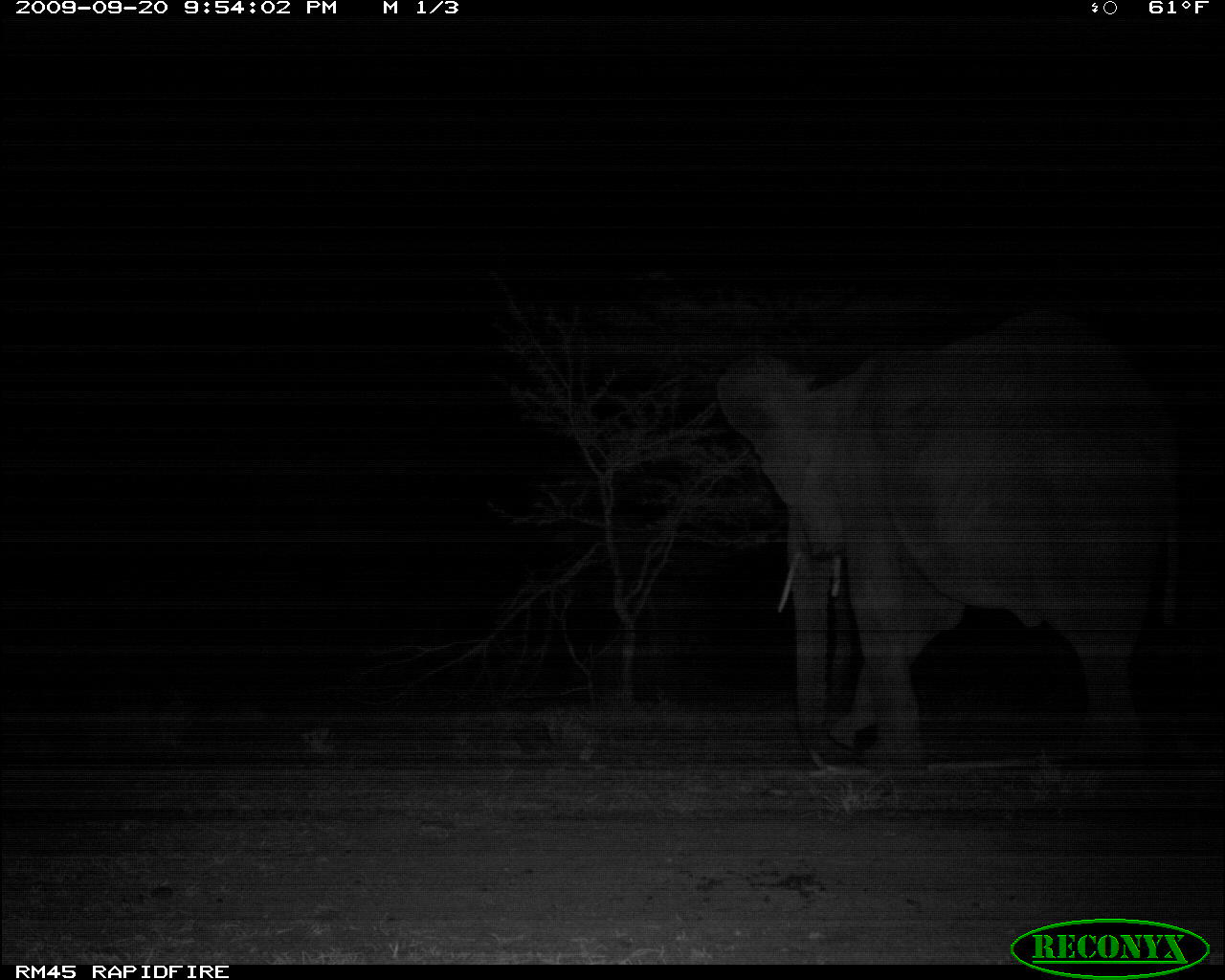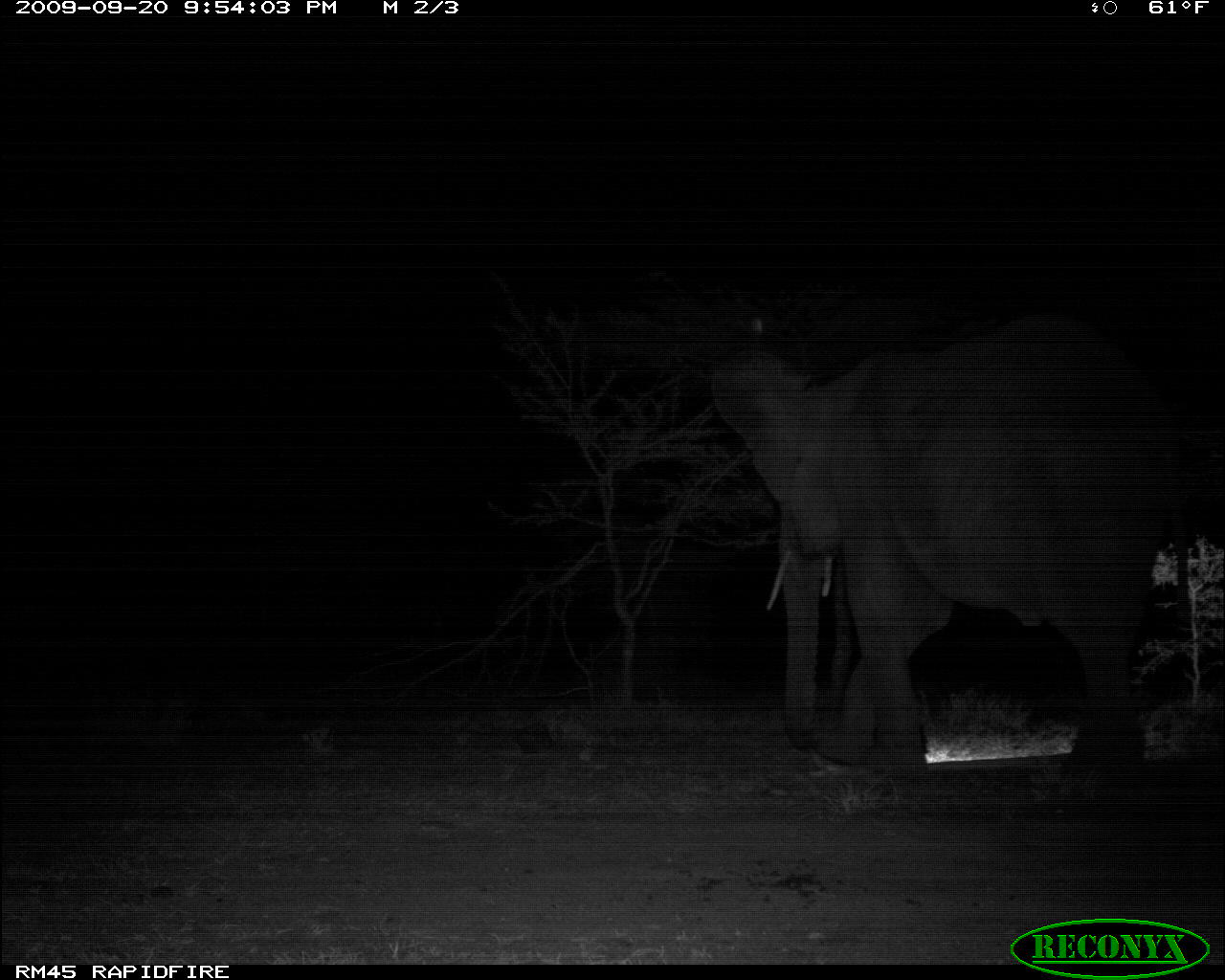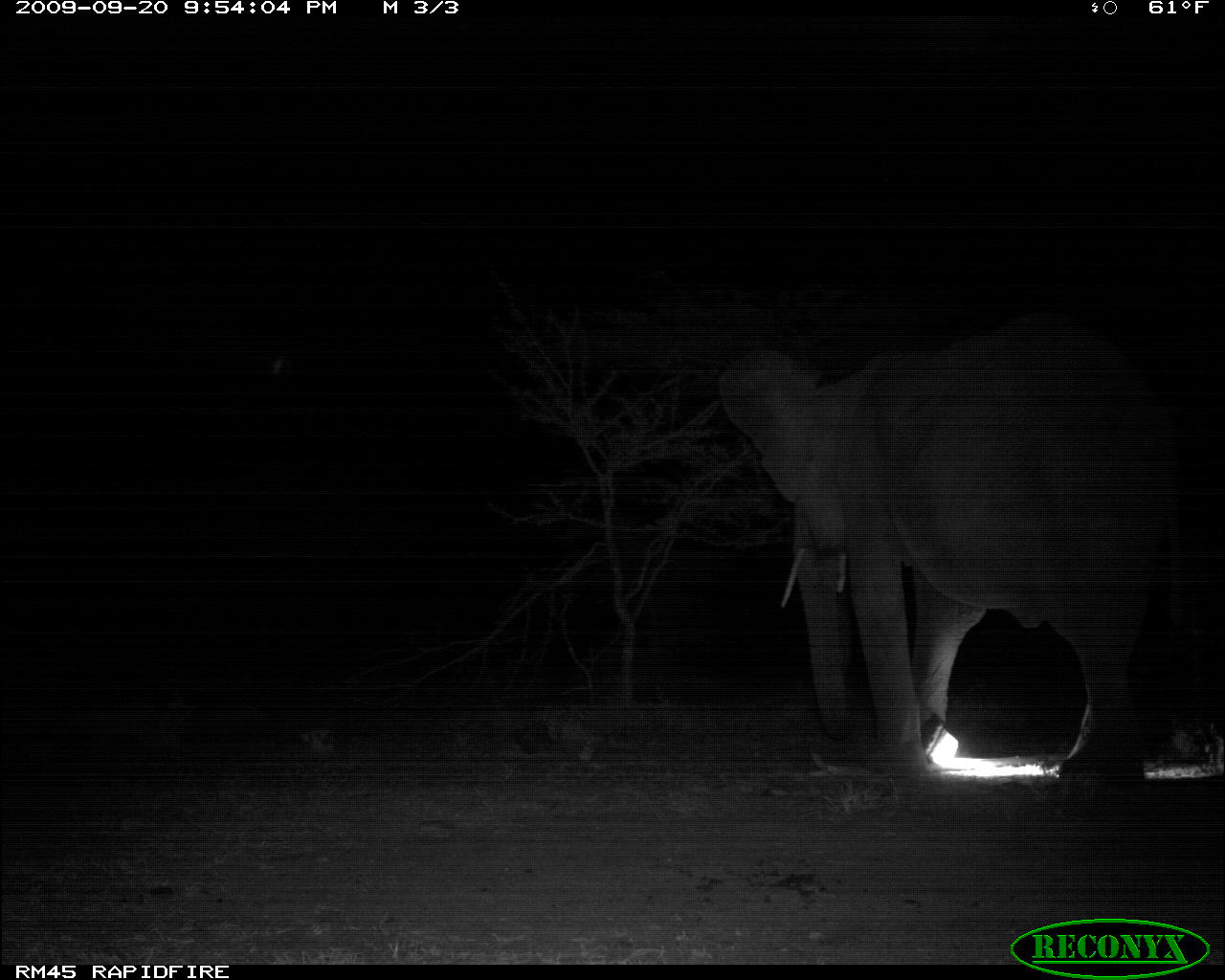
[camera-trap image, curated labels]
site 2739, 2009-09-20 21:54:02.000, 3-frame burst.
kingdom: Animalia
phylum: Chordata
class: Mammalia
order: Proboscidea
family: Elephantidae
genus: Loxodonta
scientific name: Loxodonta africana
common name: african bush elephant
Loxodonta africana (african bush elephant), count 1.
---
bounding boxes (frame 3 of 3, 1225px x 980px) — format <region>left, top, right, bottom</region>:
loxodonta africana: <region>716, 309, 1188, 777</region>